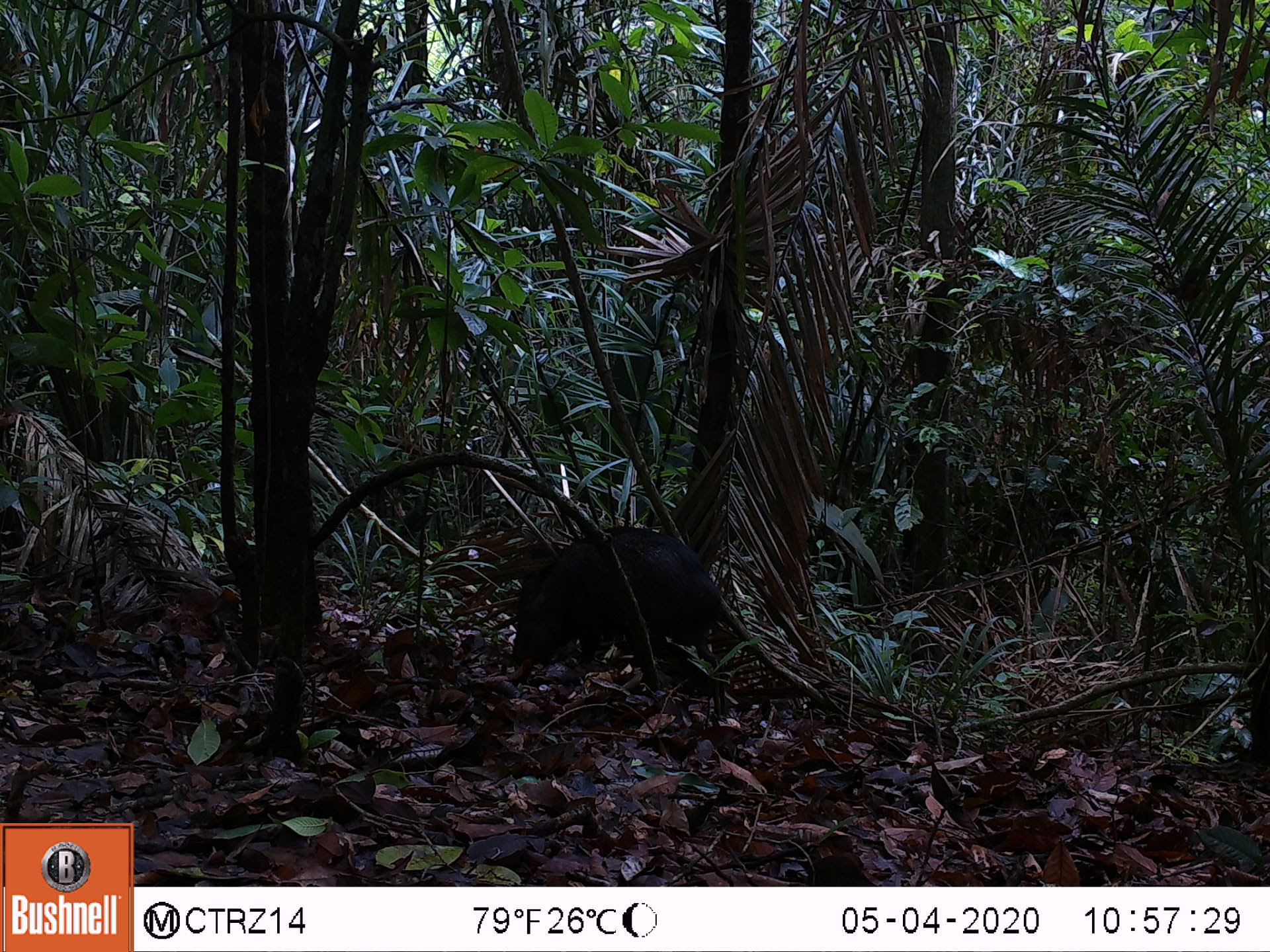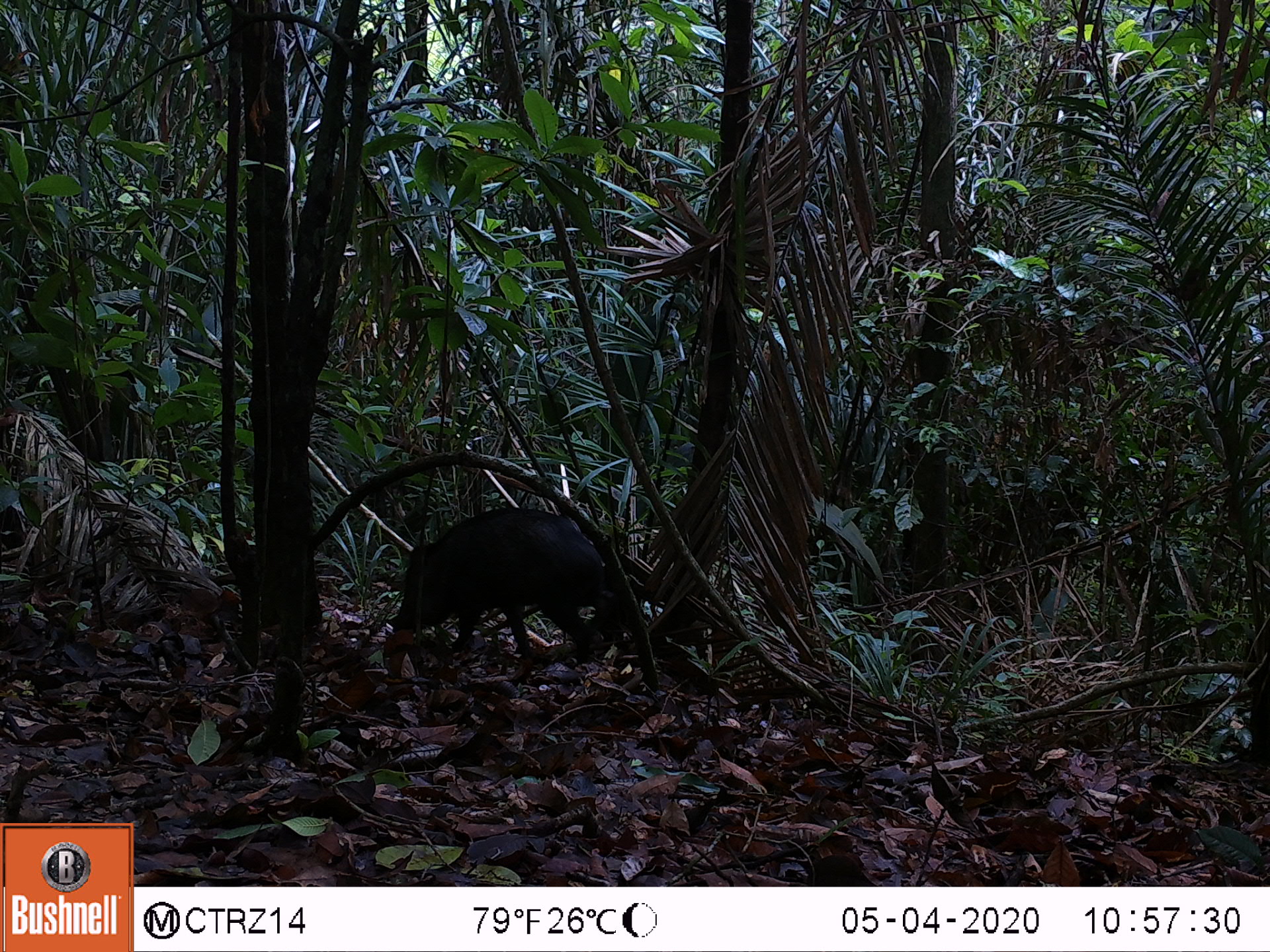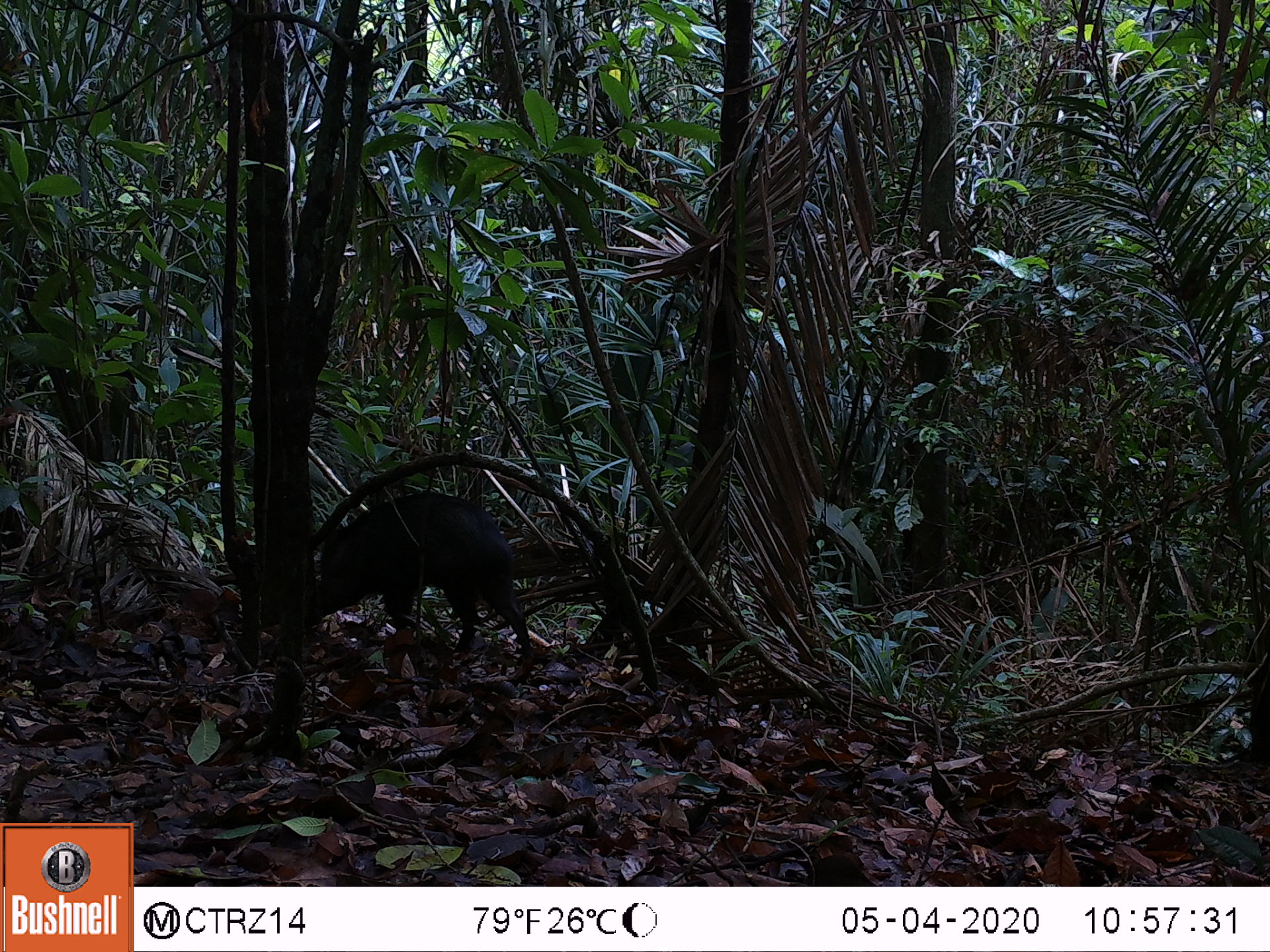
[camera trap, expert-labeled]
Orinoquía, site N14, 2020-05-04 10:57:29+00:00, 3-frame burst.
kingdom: Animalia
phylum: Chordata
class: Mammalia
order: Artiodactyla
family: Tayassuidae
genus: Pecari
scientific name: Pecari tajacu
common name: collared peccary